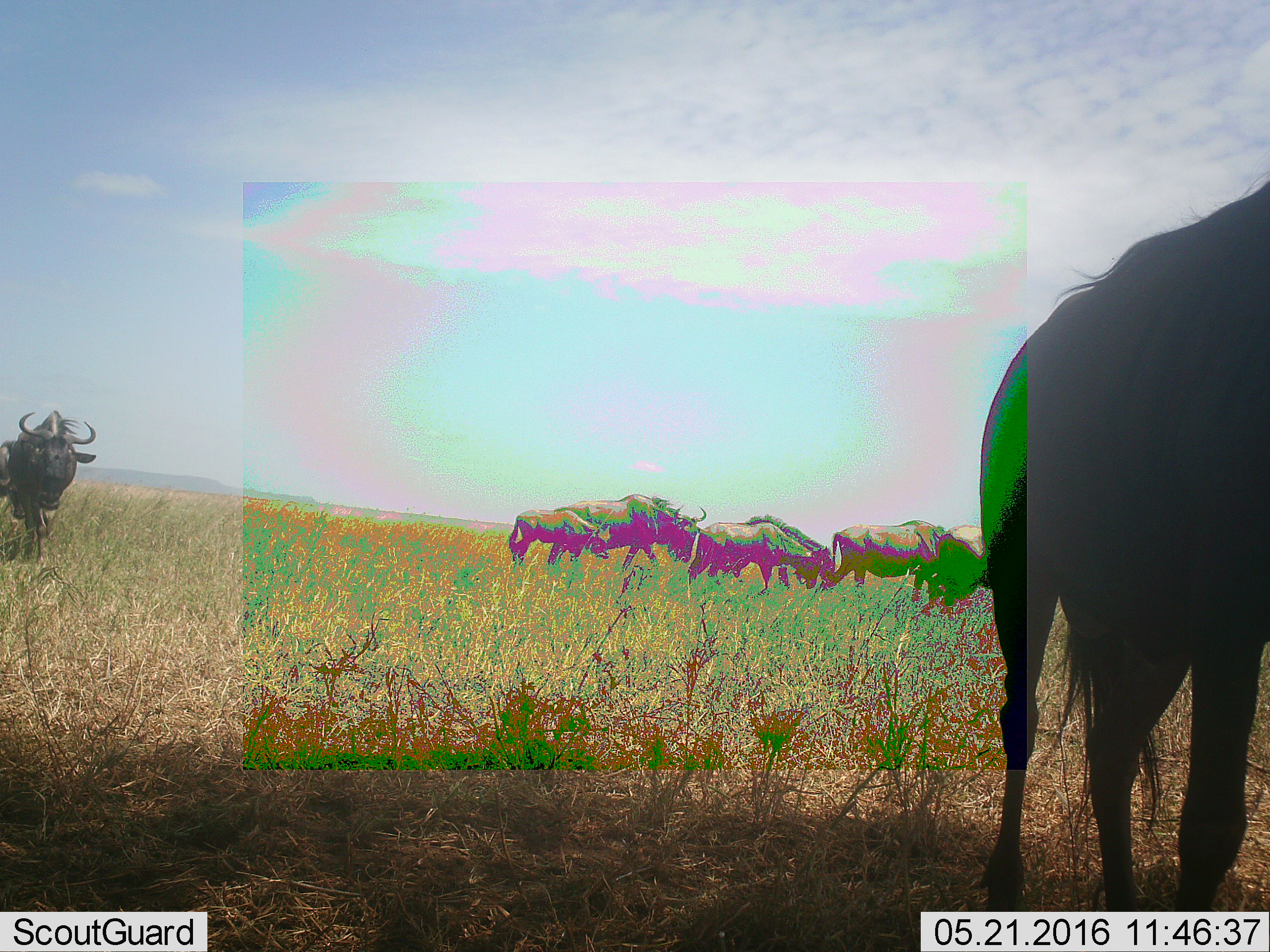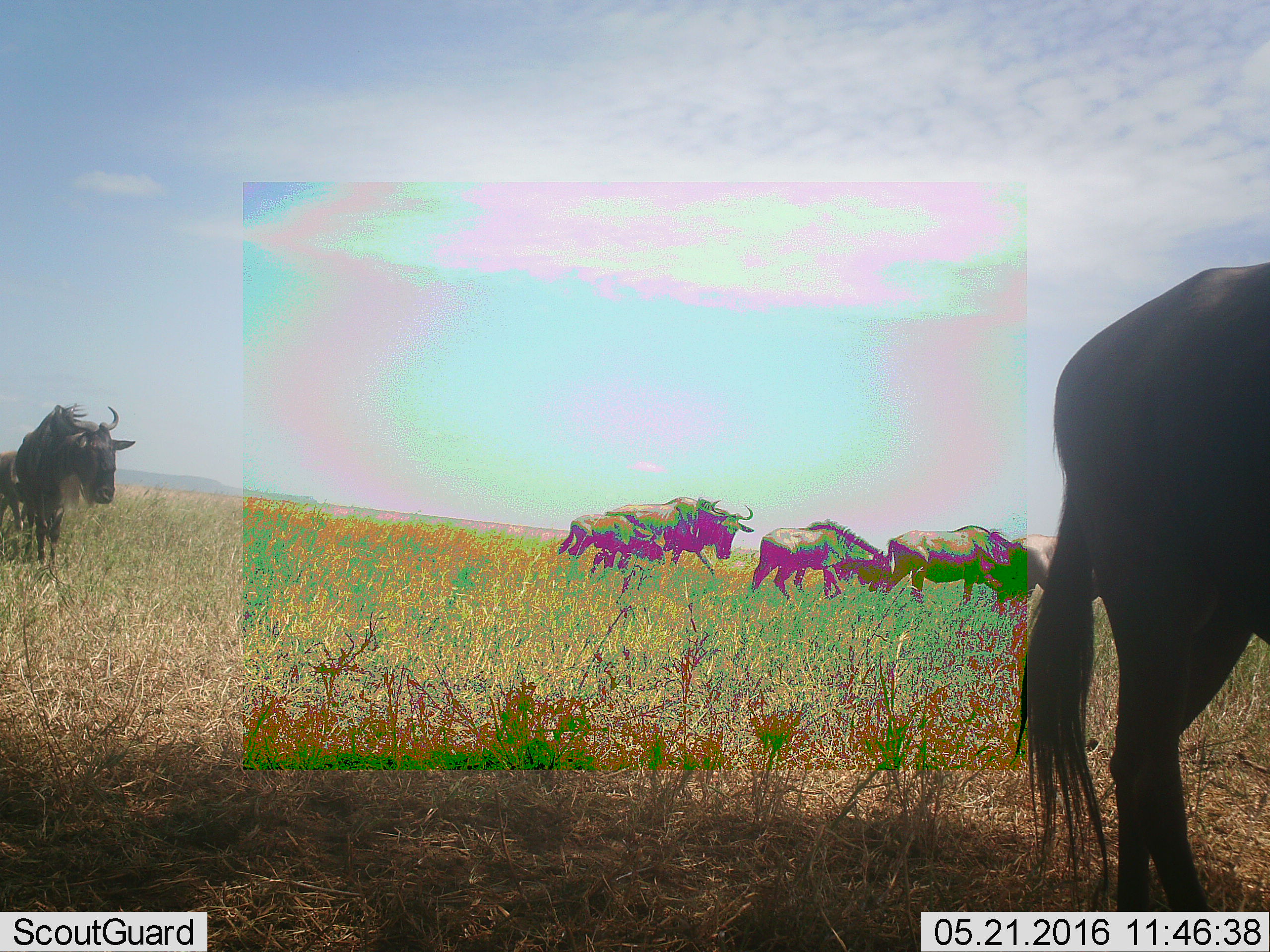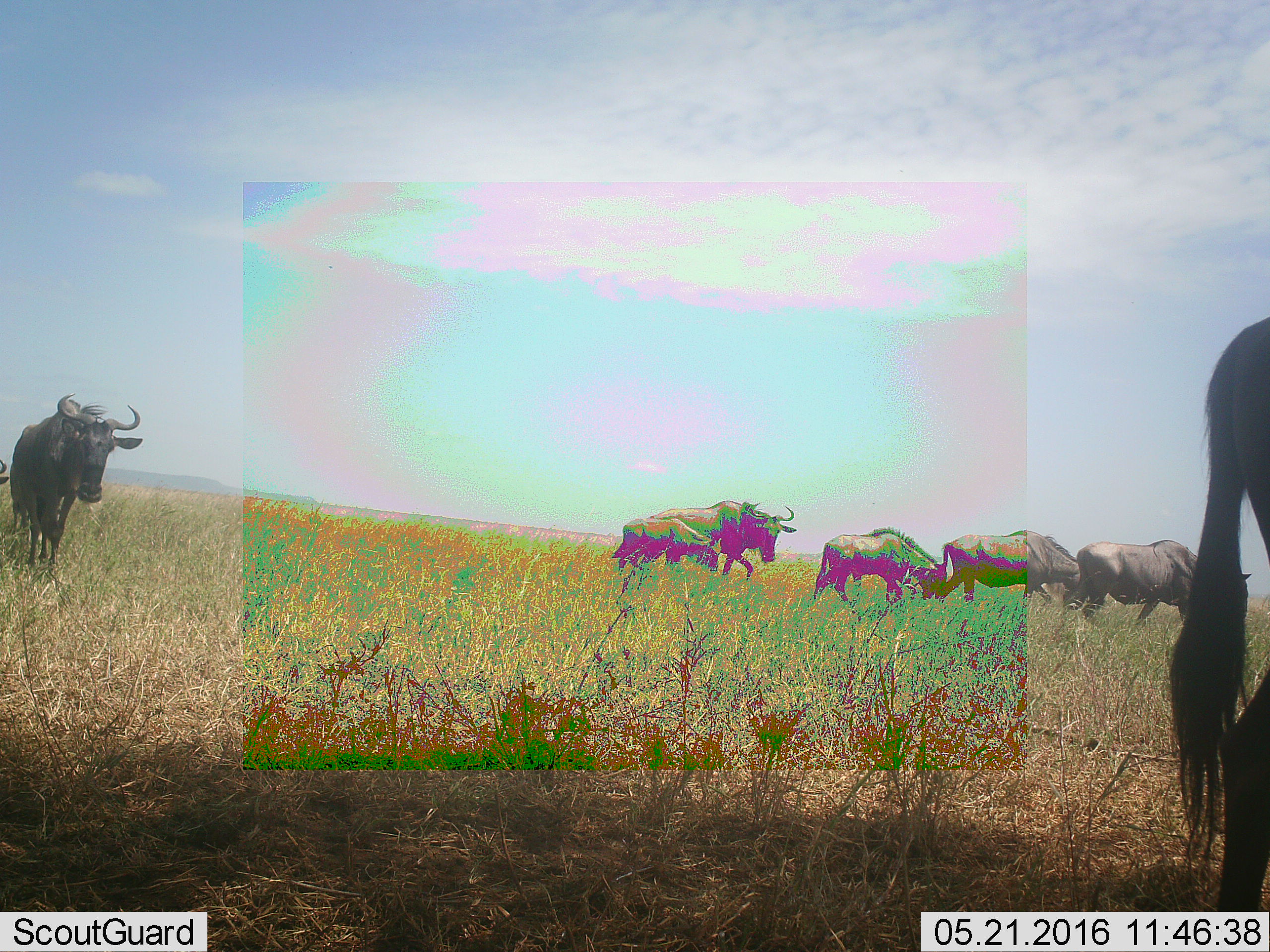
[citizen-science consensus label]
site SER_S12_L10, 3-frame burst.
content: unidentified animal